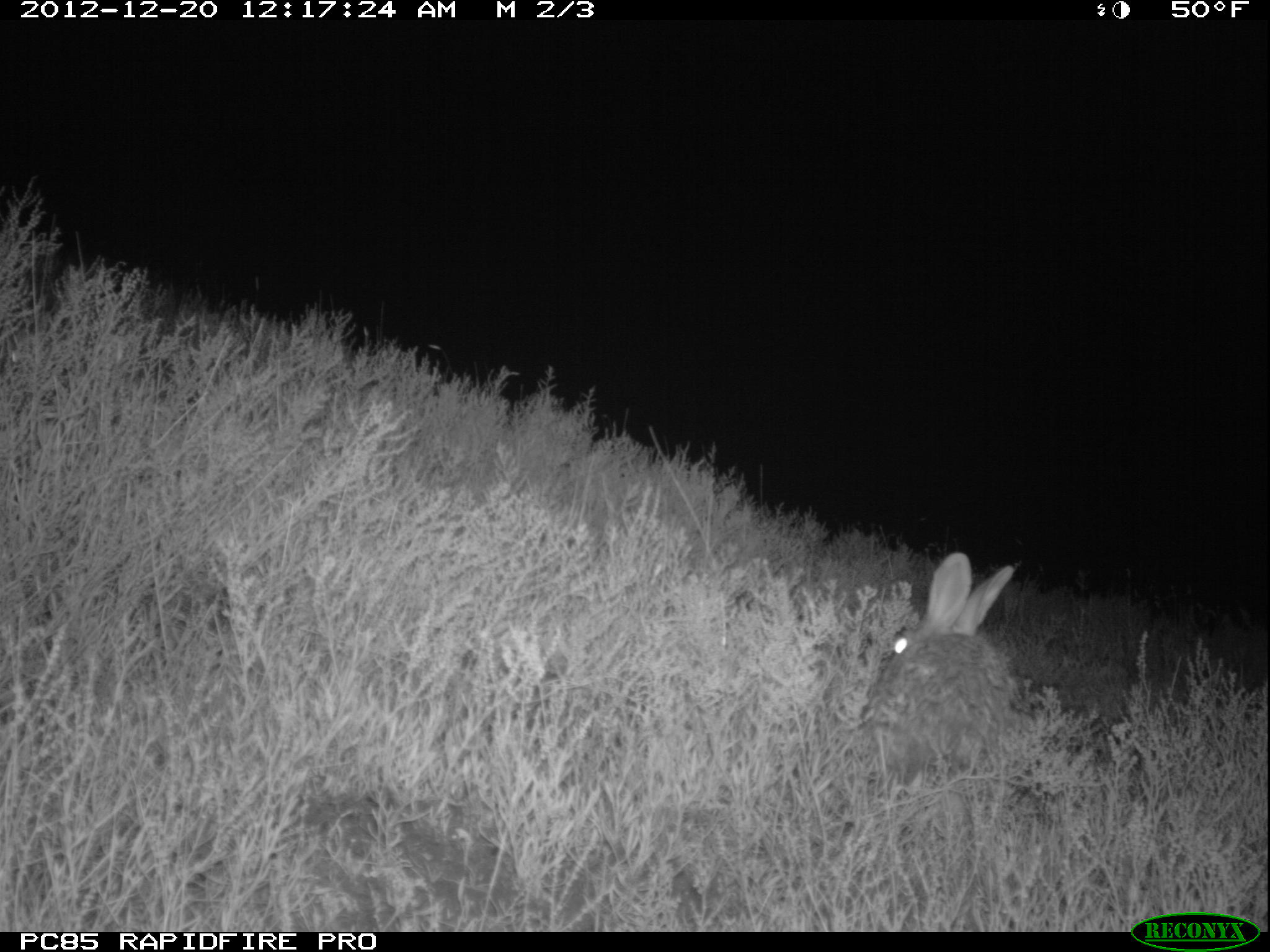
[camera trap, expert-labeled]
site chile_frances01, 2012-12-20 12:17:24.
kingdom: Animalia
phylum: Chordata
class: Mammalia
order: Lagomorpha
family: Leporidae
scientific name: Leporidae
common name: rabbits and hares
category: rabbit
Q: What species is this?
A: Rabbit (rabbits and hares) (Leporidae).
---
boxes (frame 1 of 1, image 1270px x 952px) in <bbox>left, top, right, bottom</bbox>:
rabbit: <bbox>858, 551, 1024, 803</bbox>